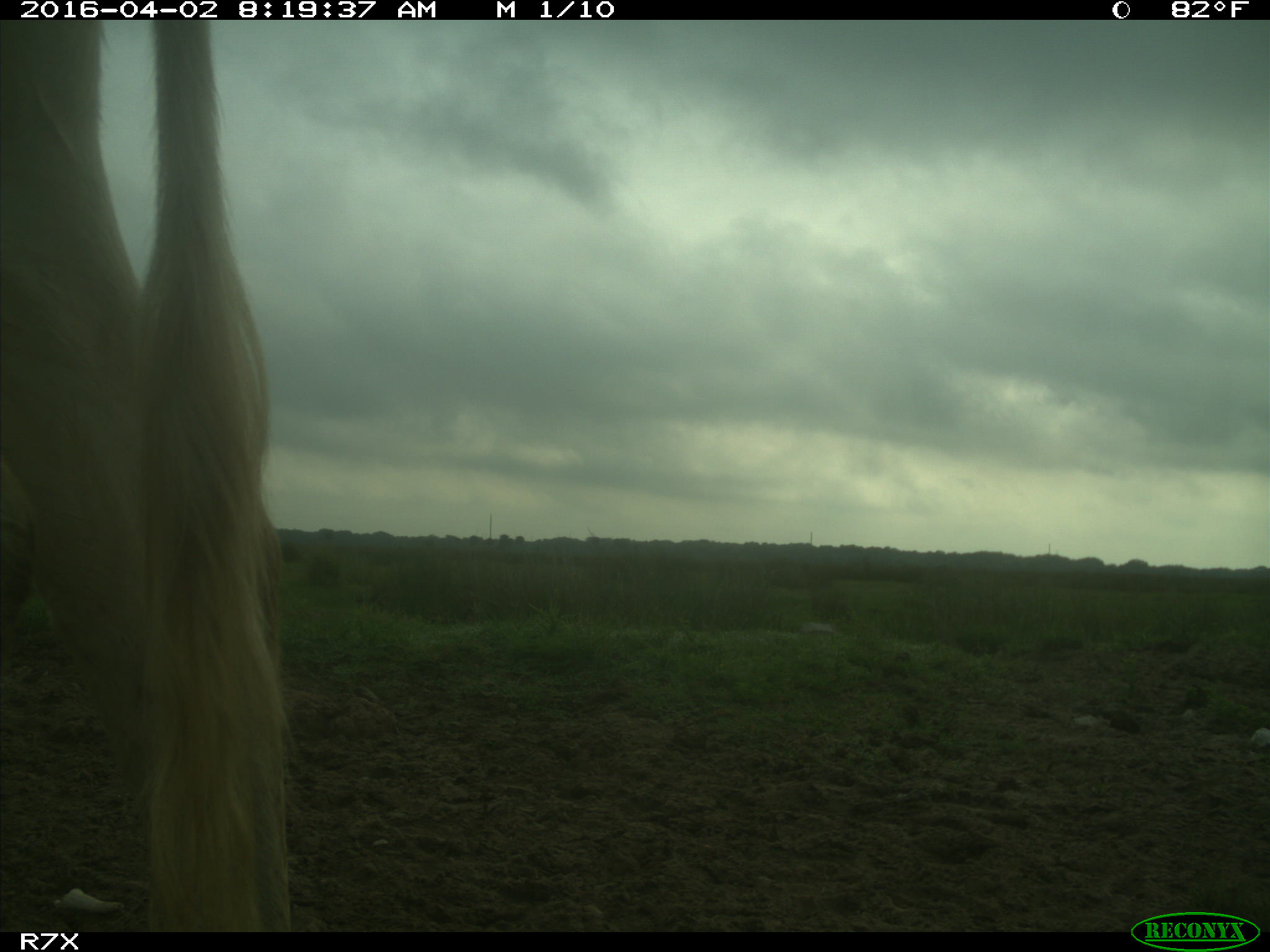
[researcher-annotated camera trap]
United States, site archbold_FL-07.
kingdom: Animalia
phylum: Chordata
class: Mammalia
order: Artiodactyla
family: Bovidae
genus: Bos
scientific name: Bos taurus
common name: domestic cow